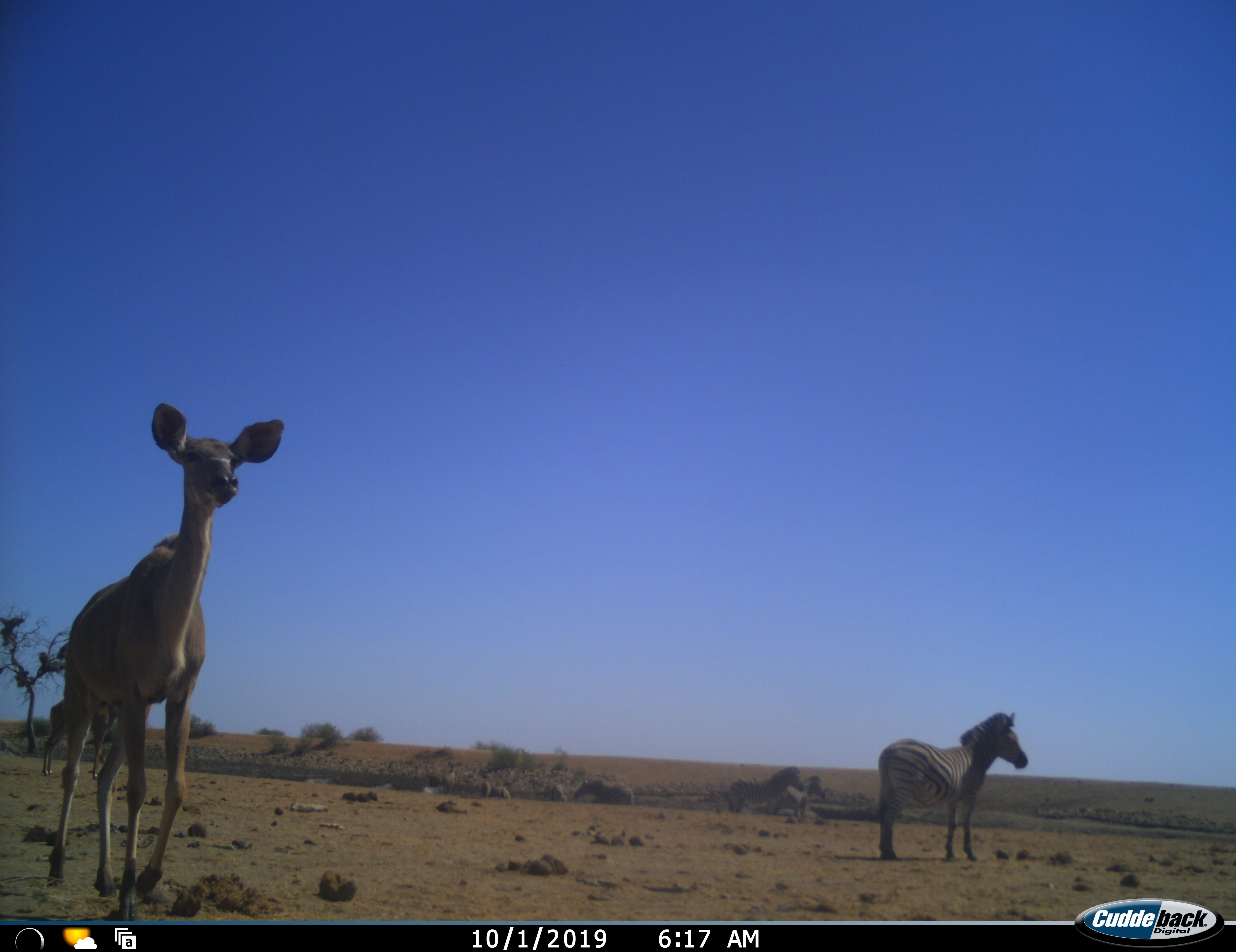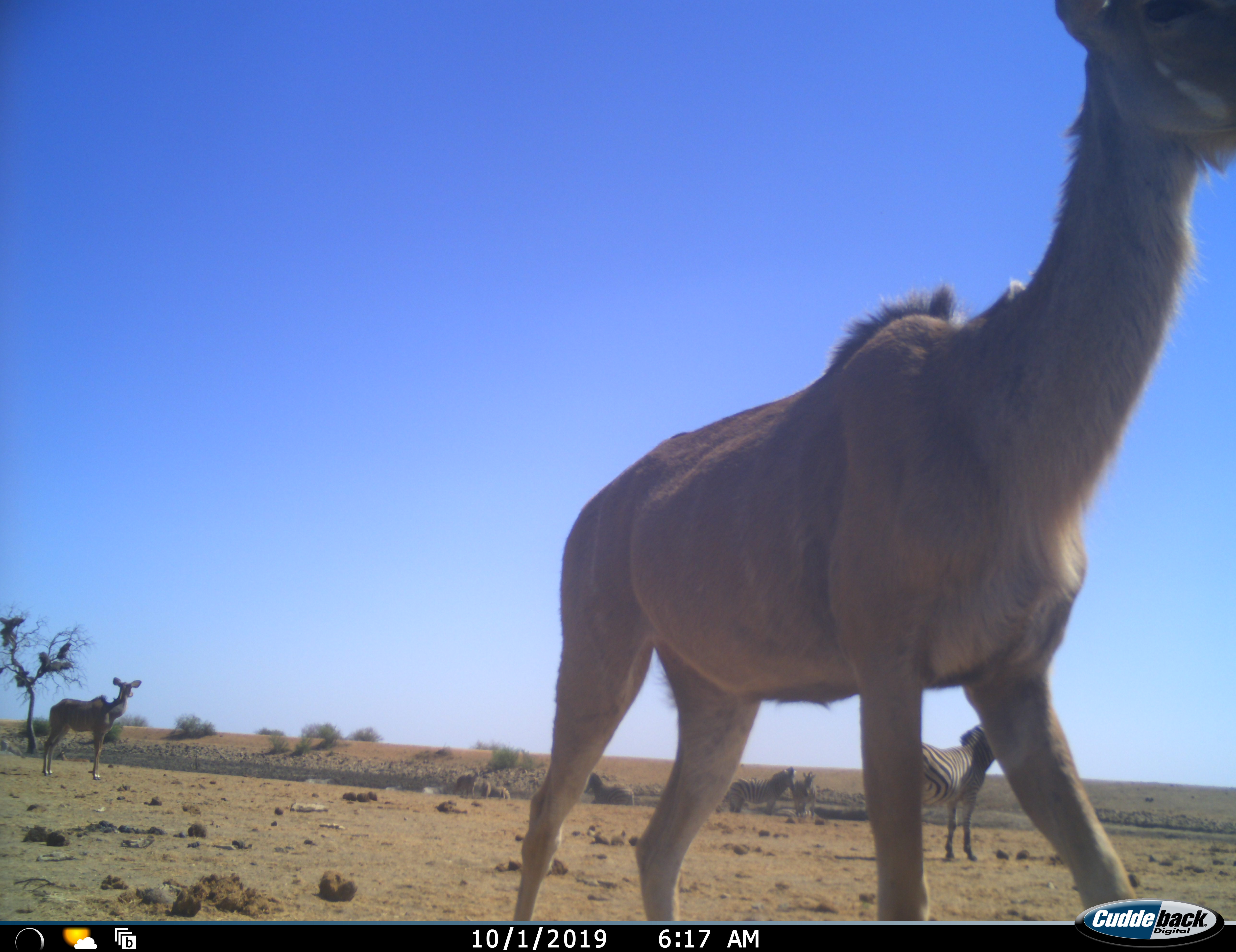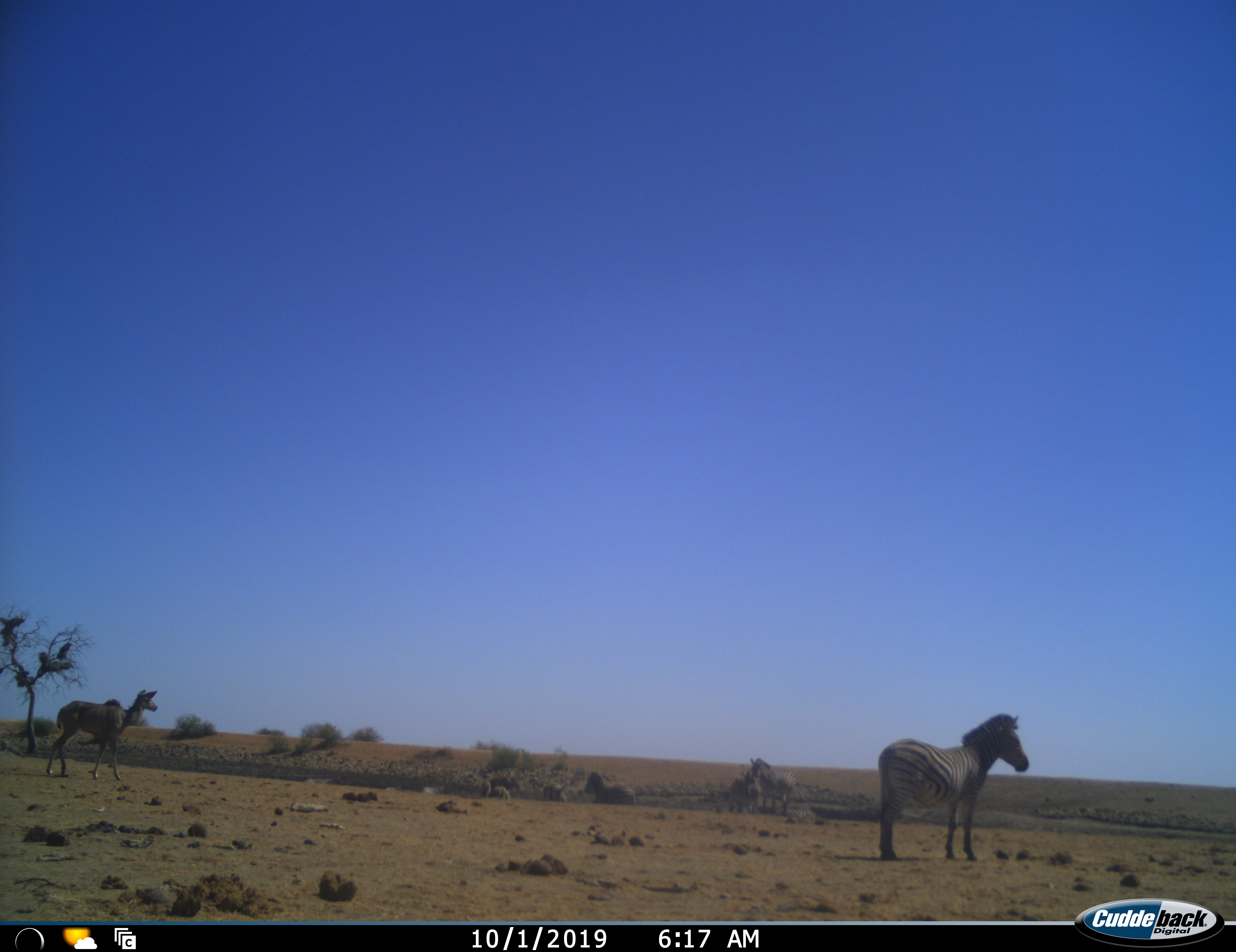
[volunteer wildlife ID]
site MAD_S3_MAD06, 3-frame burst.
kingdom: Animalia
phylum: Chordata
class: Mammalia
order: Artiodactyla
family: Bovidae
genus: Tragelaphus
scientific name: Tragelaphus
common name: kudu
Kudu (Tragelaphus), count 2. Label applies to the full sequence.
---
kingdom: Animalia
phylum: Chordata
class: Mammalia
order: Perissodactyla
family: Equidae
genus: Equus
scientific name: Equus quagga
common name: plains zebra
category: zebraplains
Zebraplains (plains zebra) (Equus quagga), count 4. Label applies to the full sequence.